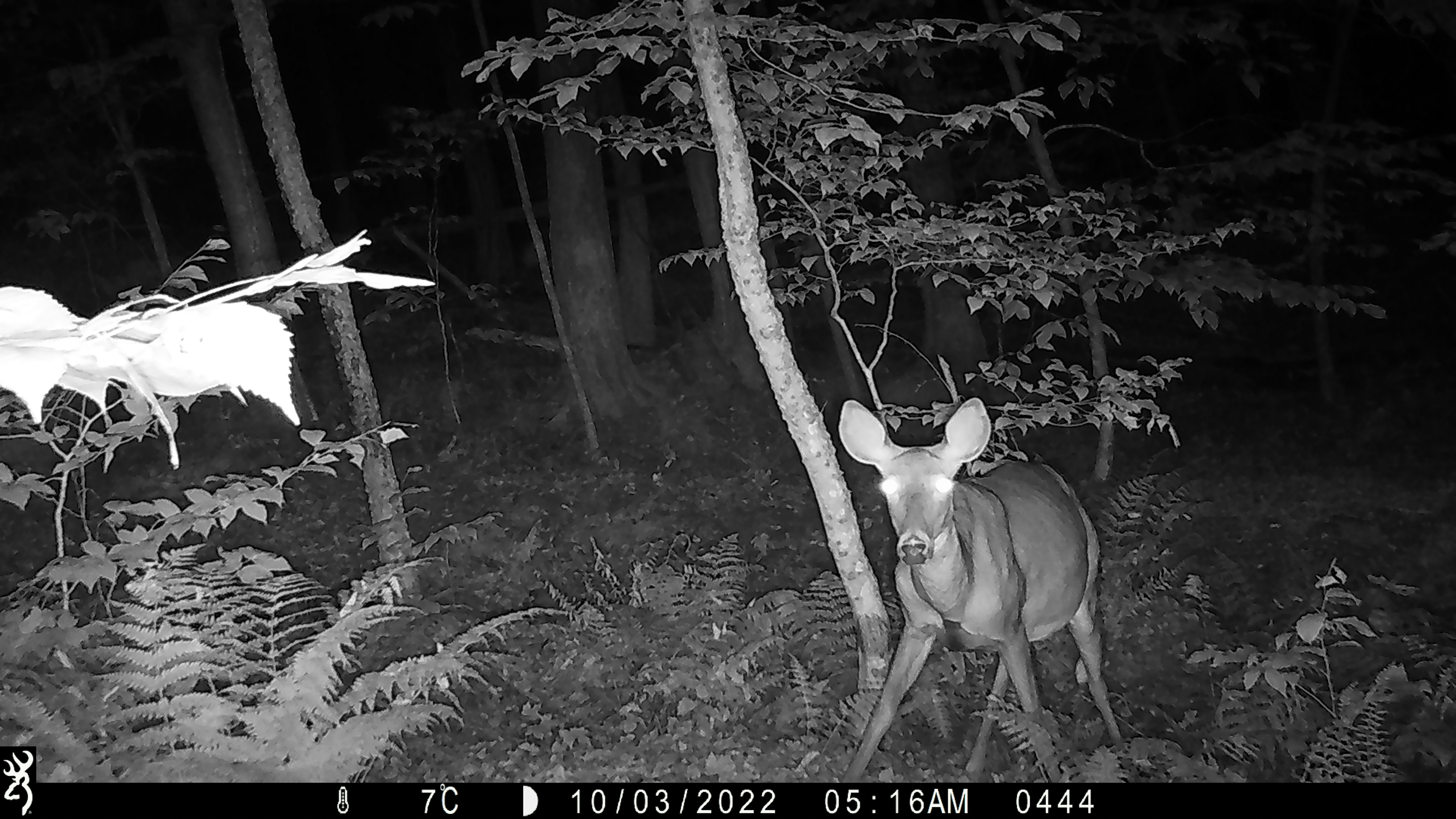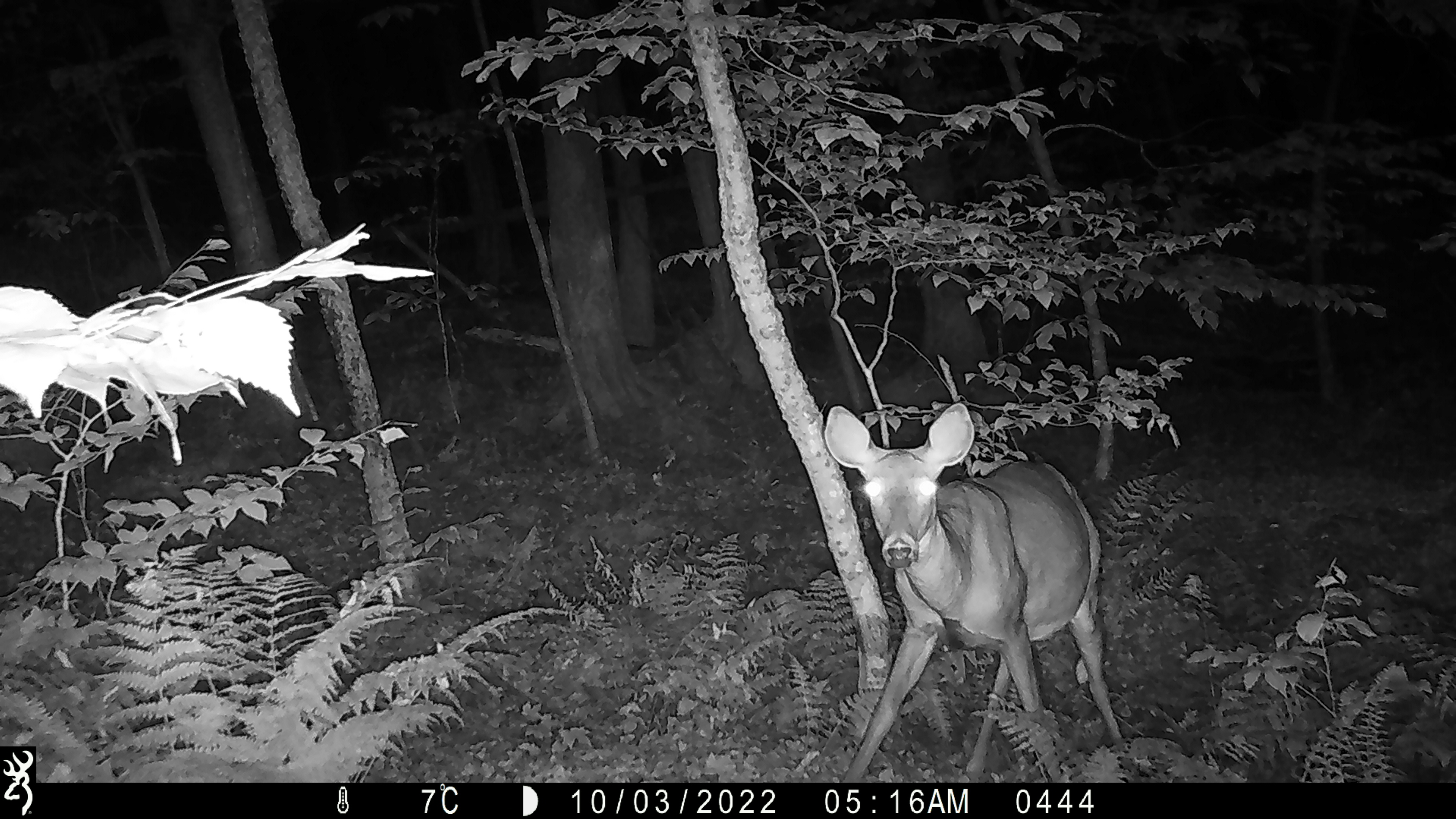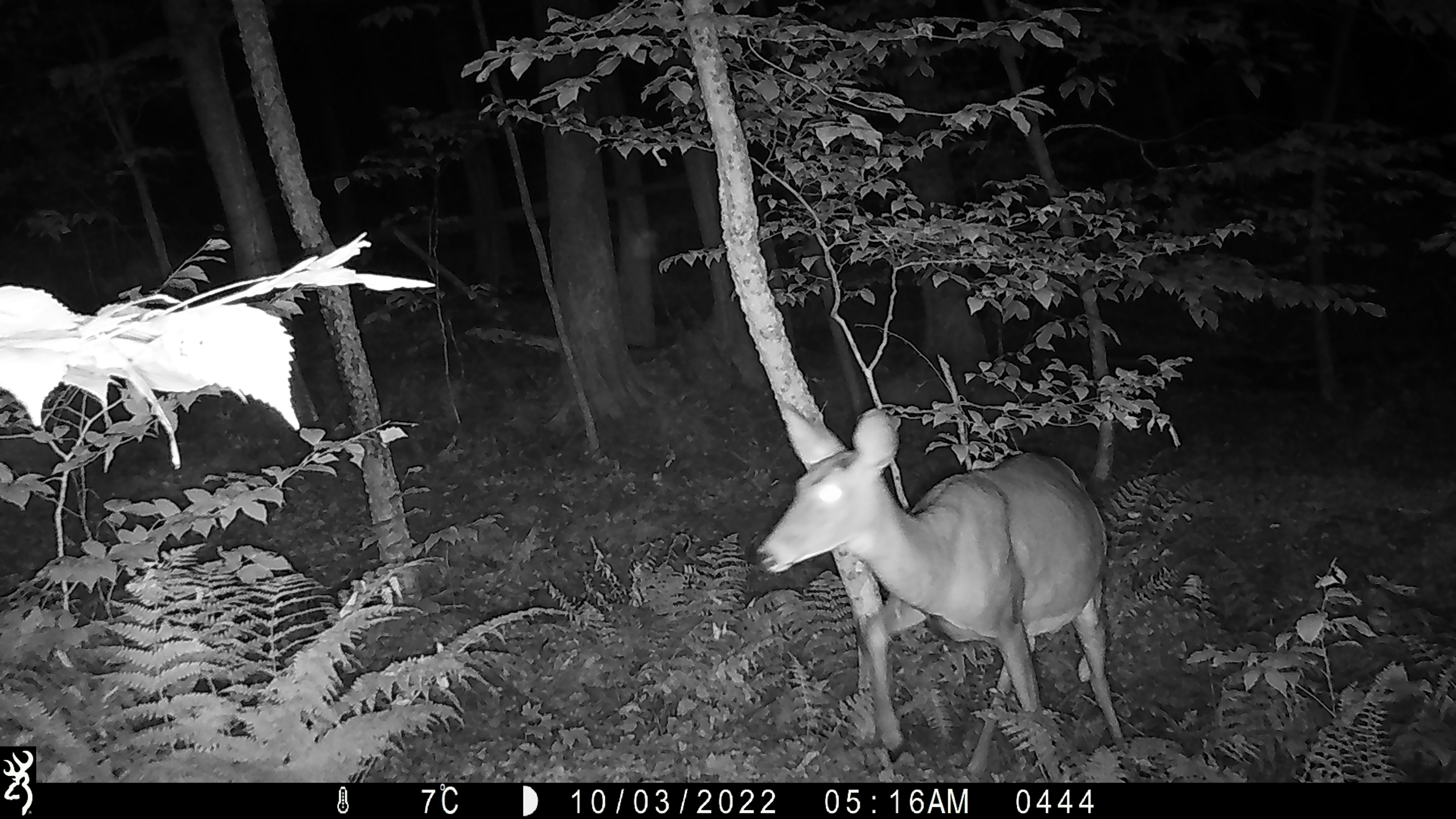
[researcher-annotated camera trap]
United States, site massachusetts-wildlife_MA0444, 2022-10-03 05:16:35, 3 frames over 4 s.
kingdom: Animalia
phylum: Chordata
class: Mammalia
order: Artiodactyla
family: Cervidae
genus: Odocoileus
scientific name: Odocoileus virginianus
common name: white-tailed deer